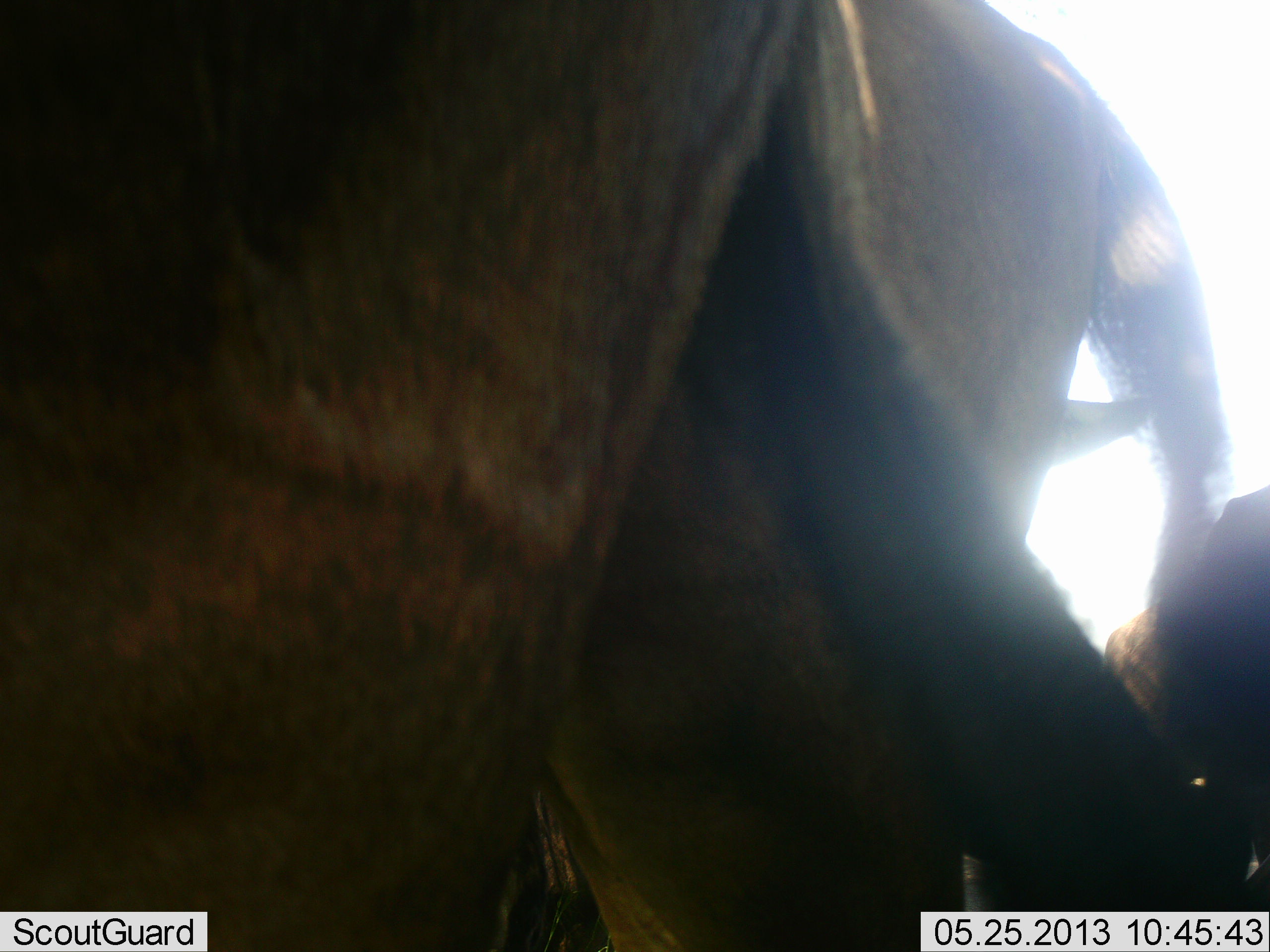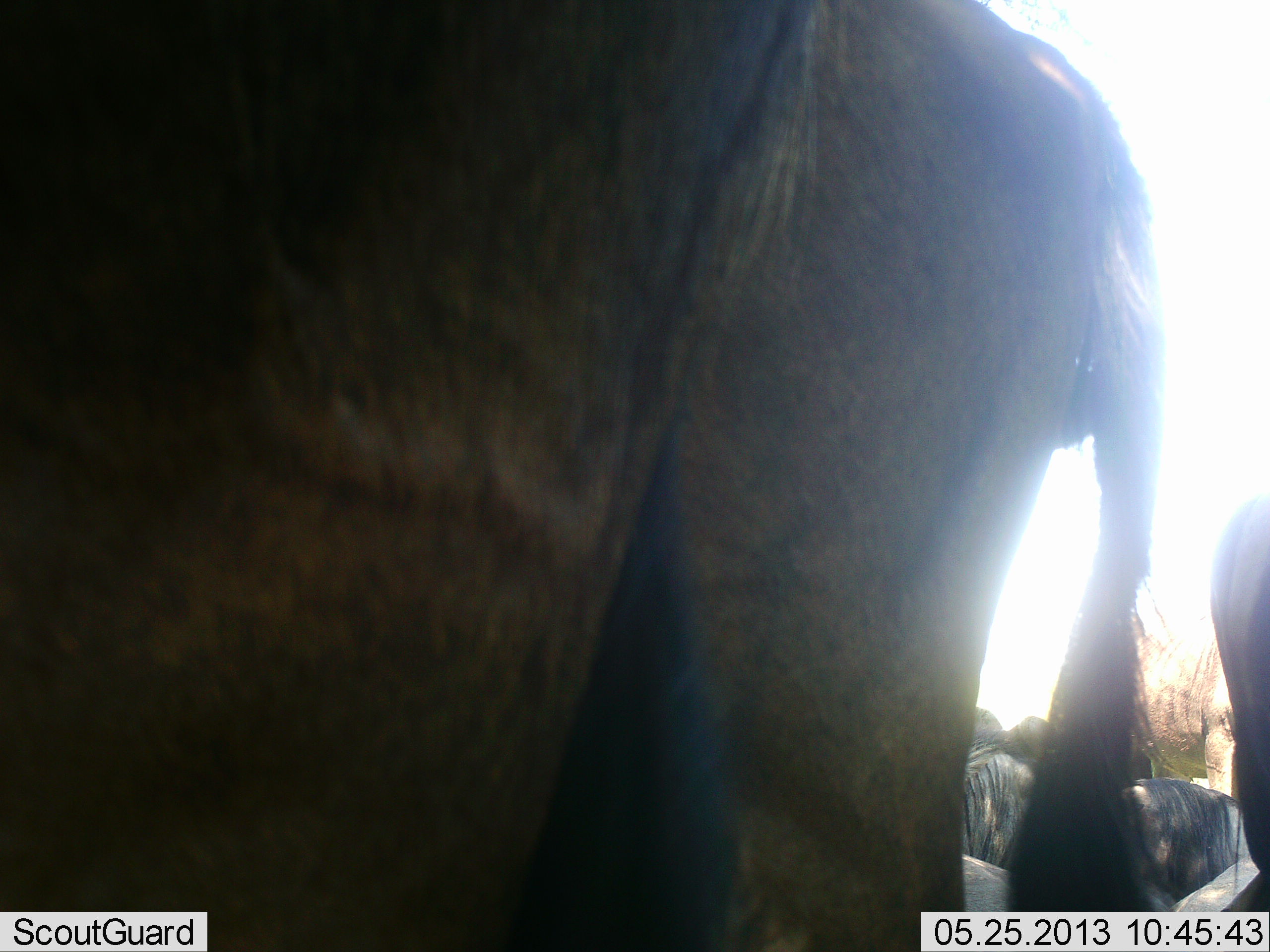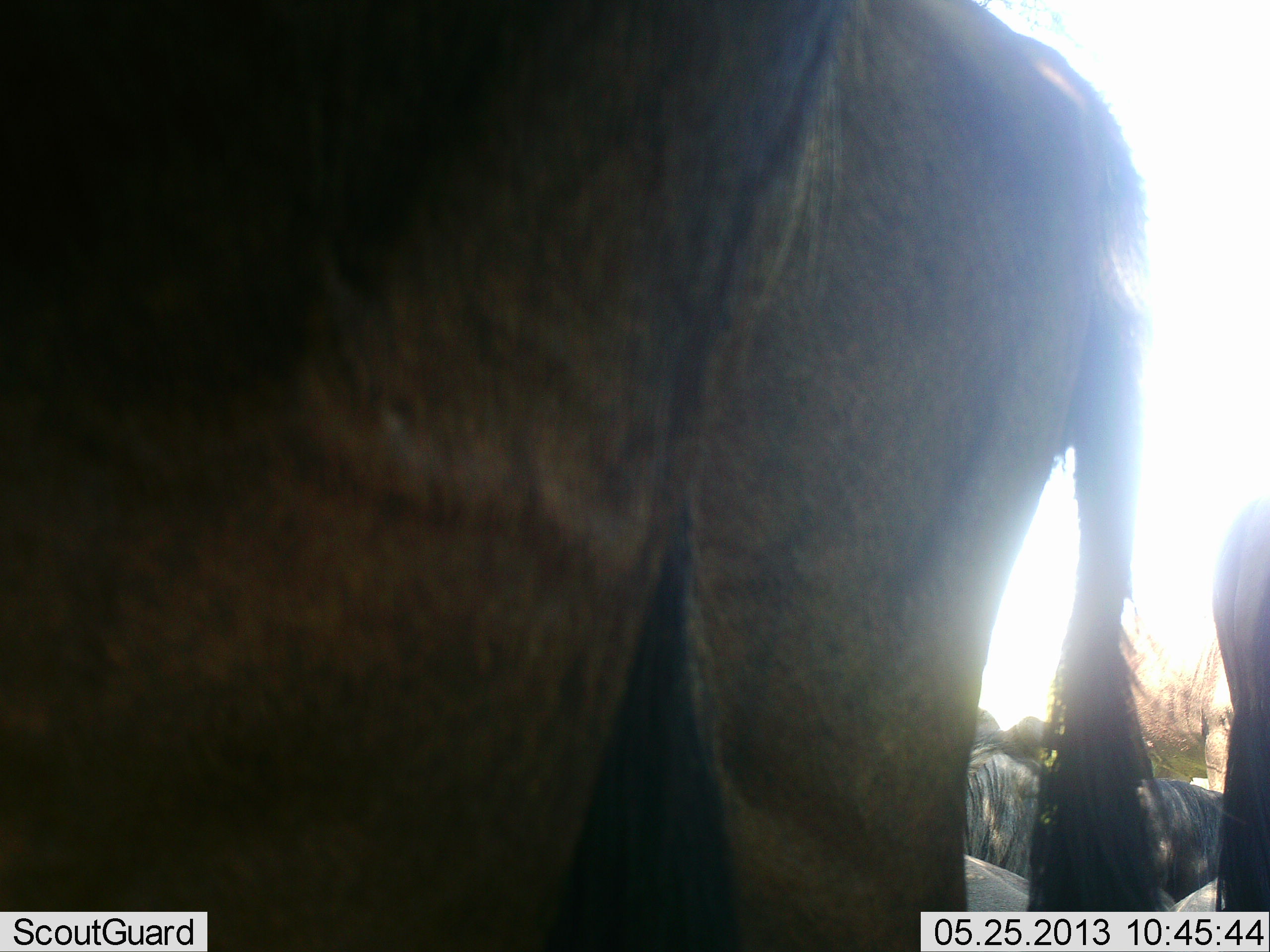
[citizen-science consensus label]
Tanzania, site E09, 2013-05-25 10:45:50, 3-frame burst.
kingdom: Animalia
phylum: Chordata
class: Mammalia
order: Artiodactyla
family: Bovidae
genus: Connochaetes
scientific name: Connochaetes taurinus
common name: blue wildebeest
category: wildebeest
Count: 6.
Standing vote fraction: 94%.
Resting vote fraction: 38%.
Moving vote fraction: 0%.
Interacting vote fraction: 0%.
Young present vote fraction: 0%.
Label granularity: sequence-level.